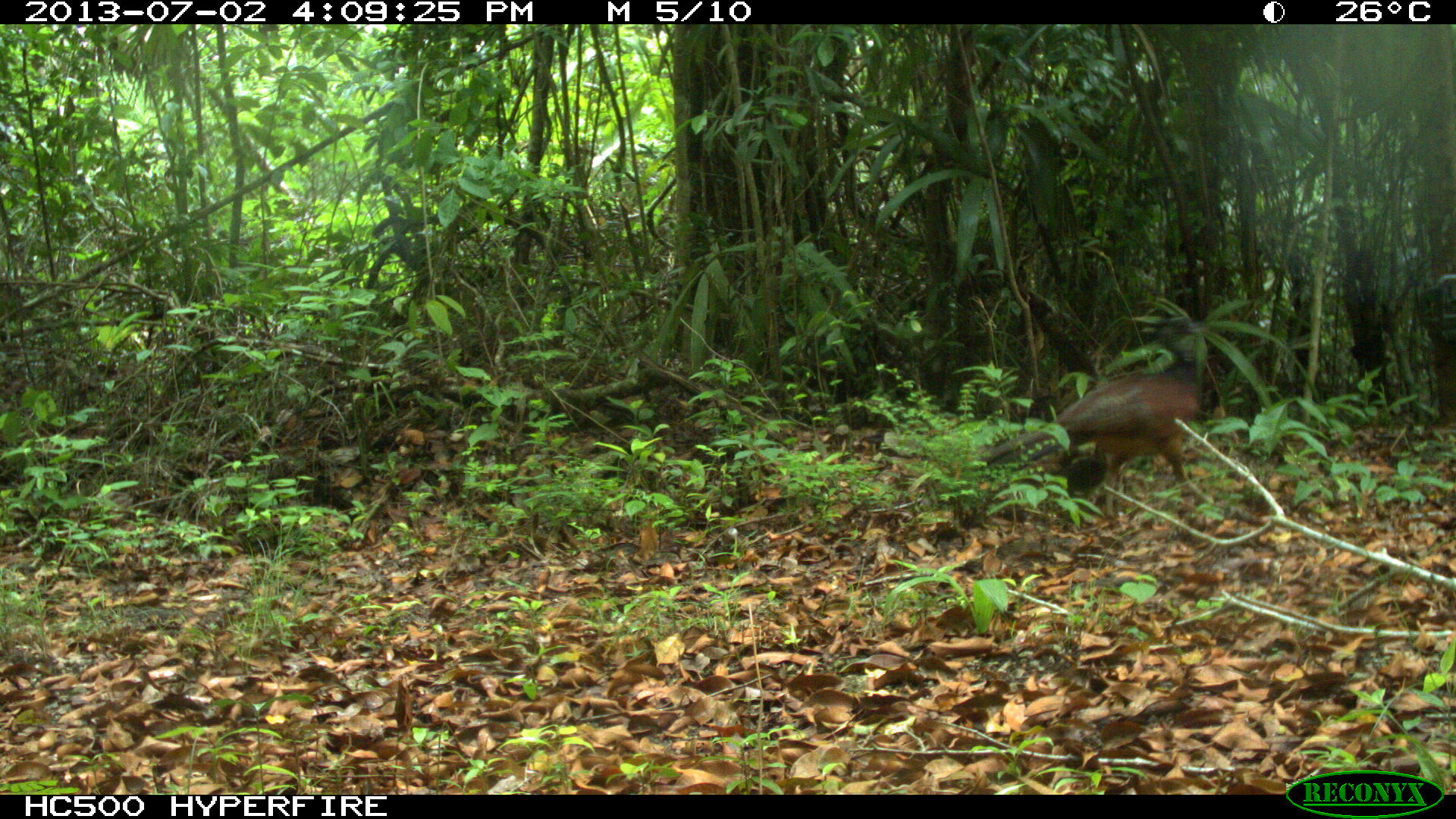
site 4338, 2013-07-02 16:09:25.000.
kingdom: Animalia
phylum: Chordata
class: Aves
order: Galliformes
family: Cracidae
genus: Crax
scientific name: Crax rubra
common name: great curassow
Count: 1.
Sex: female.